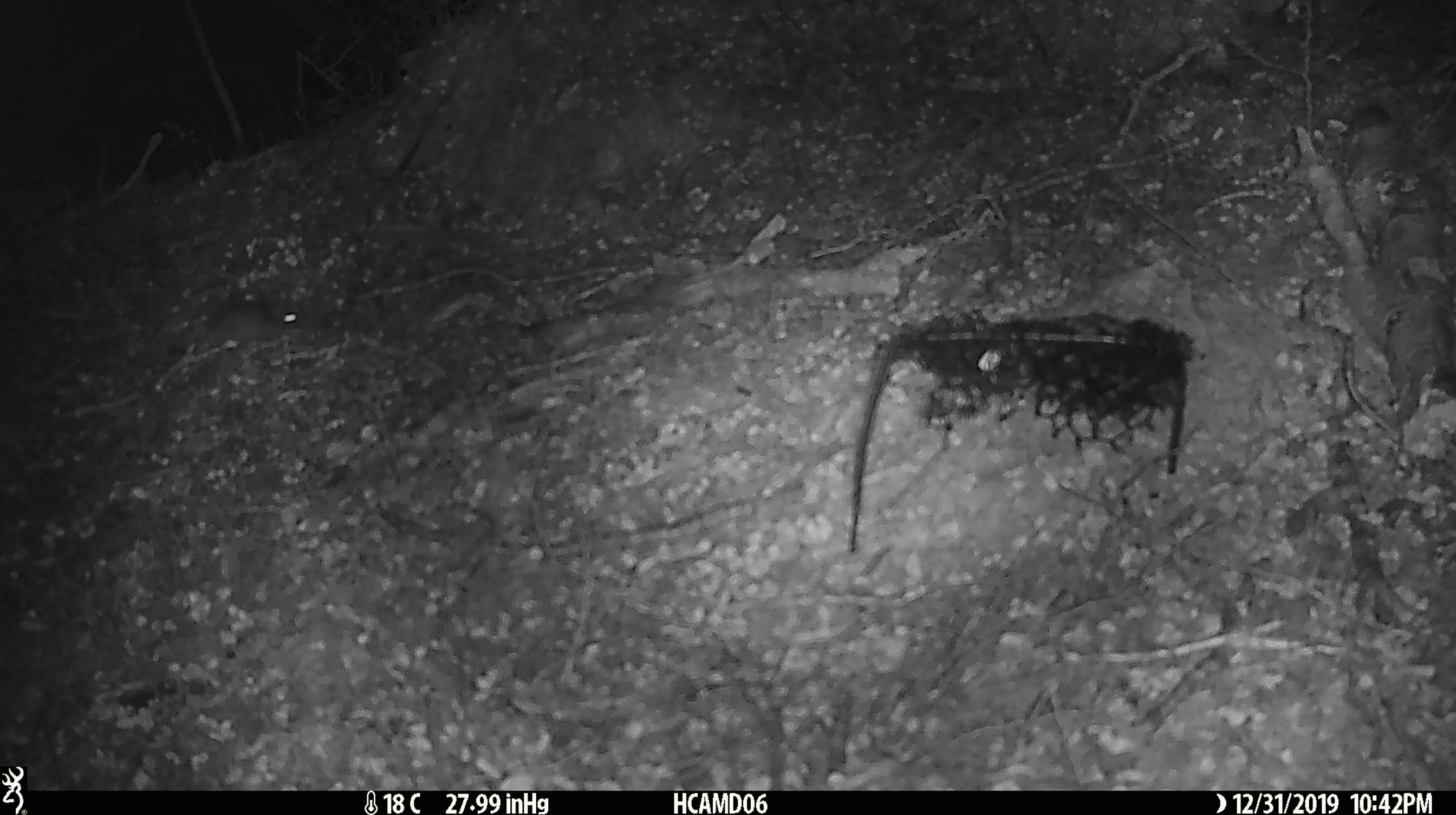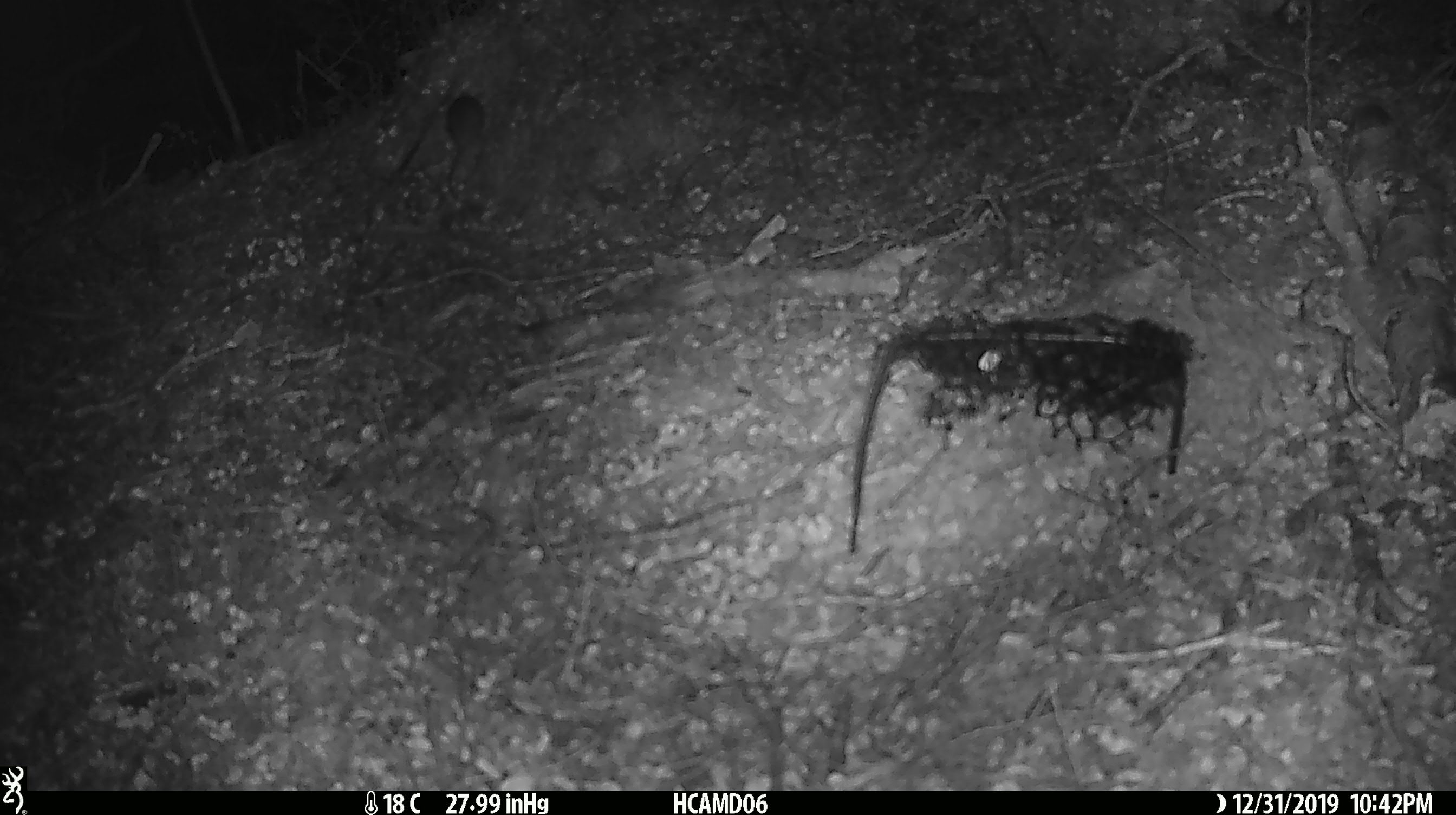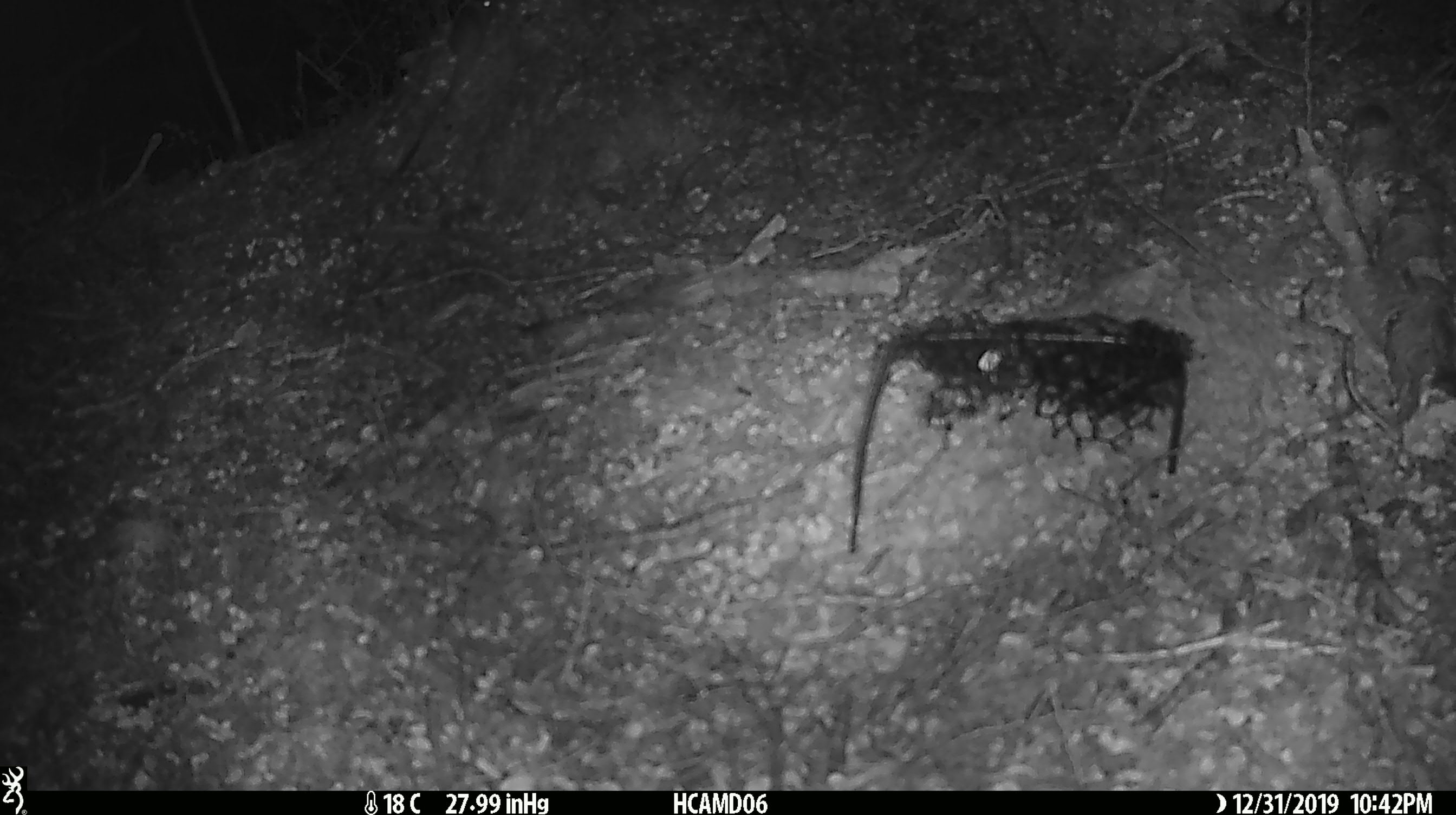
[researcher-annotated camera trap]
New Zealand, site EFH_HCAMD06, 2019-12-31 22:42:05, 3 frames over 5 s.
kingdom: Animalia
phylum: Chordata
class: Mammalia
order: Rodentia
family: Muridae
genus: Mus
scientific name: Mus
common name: mouse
Mouse (Mus).